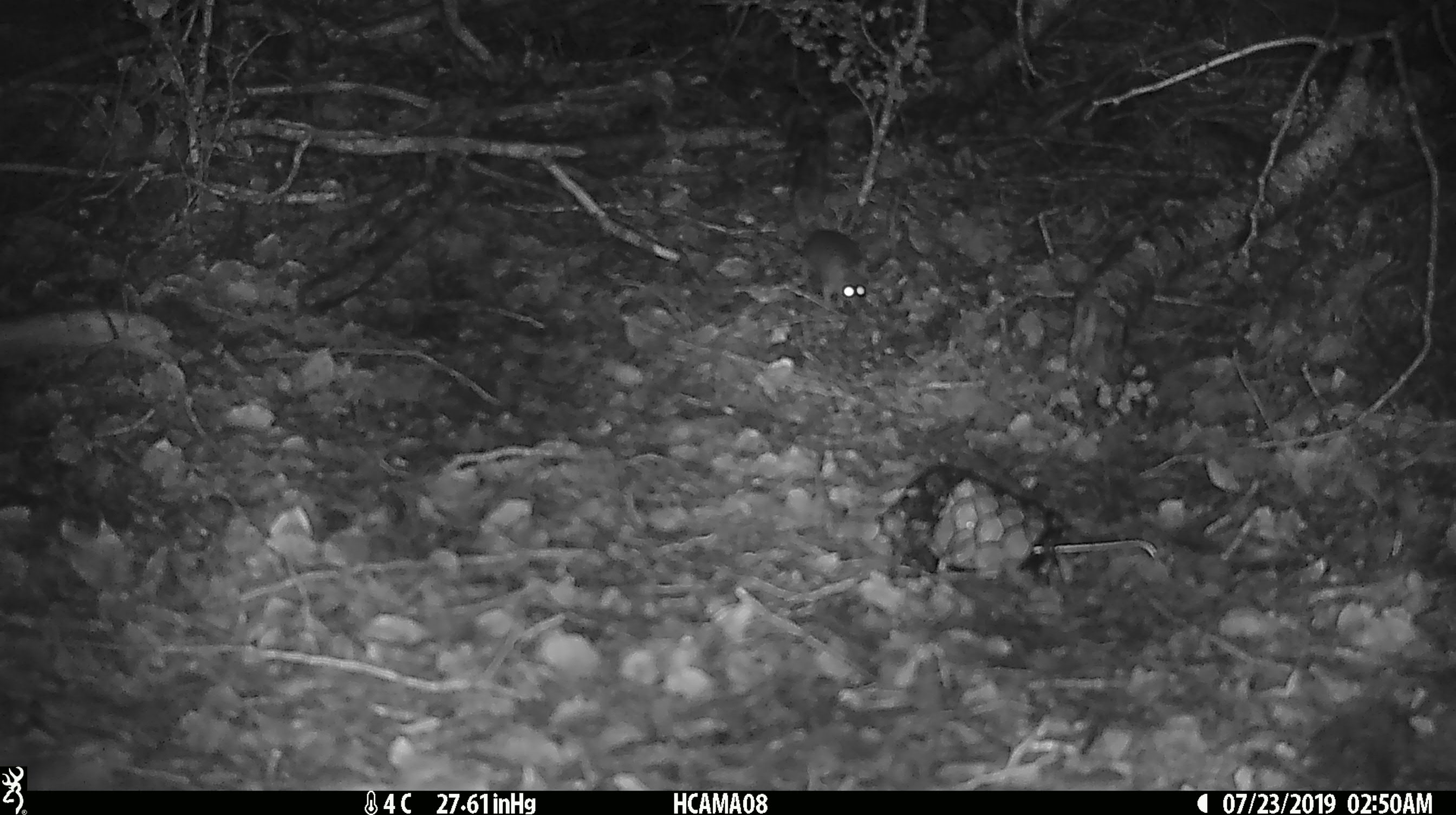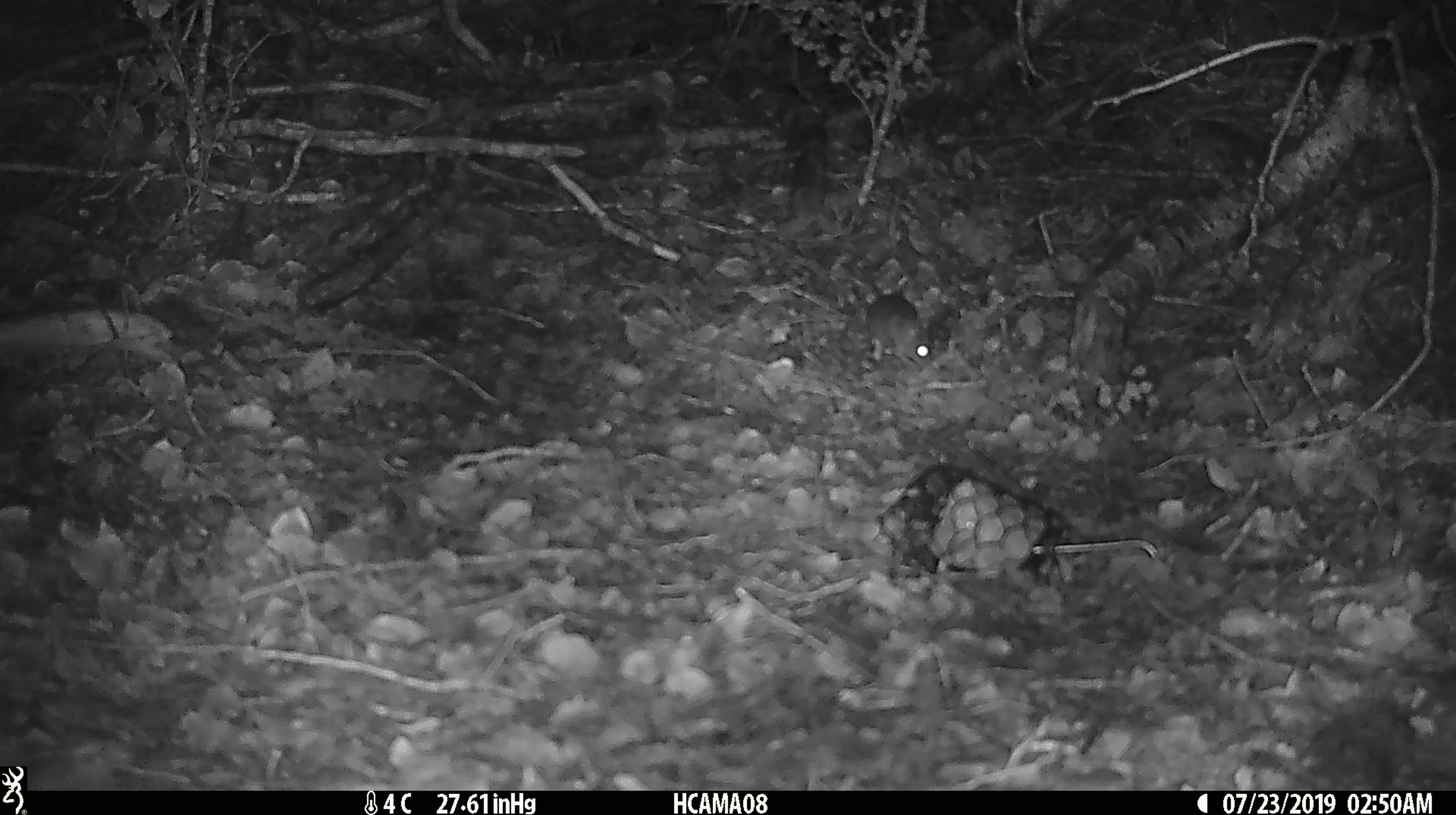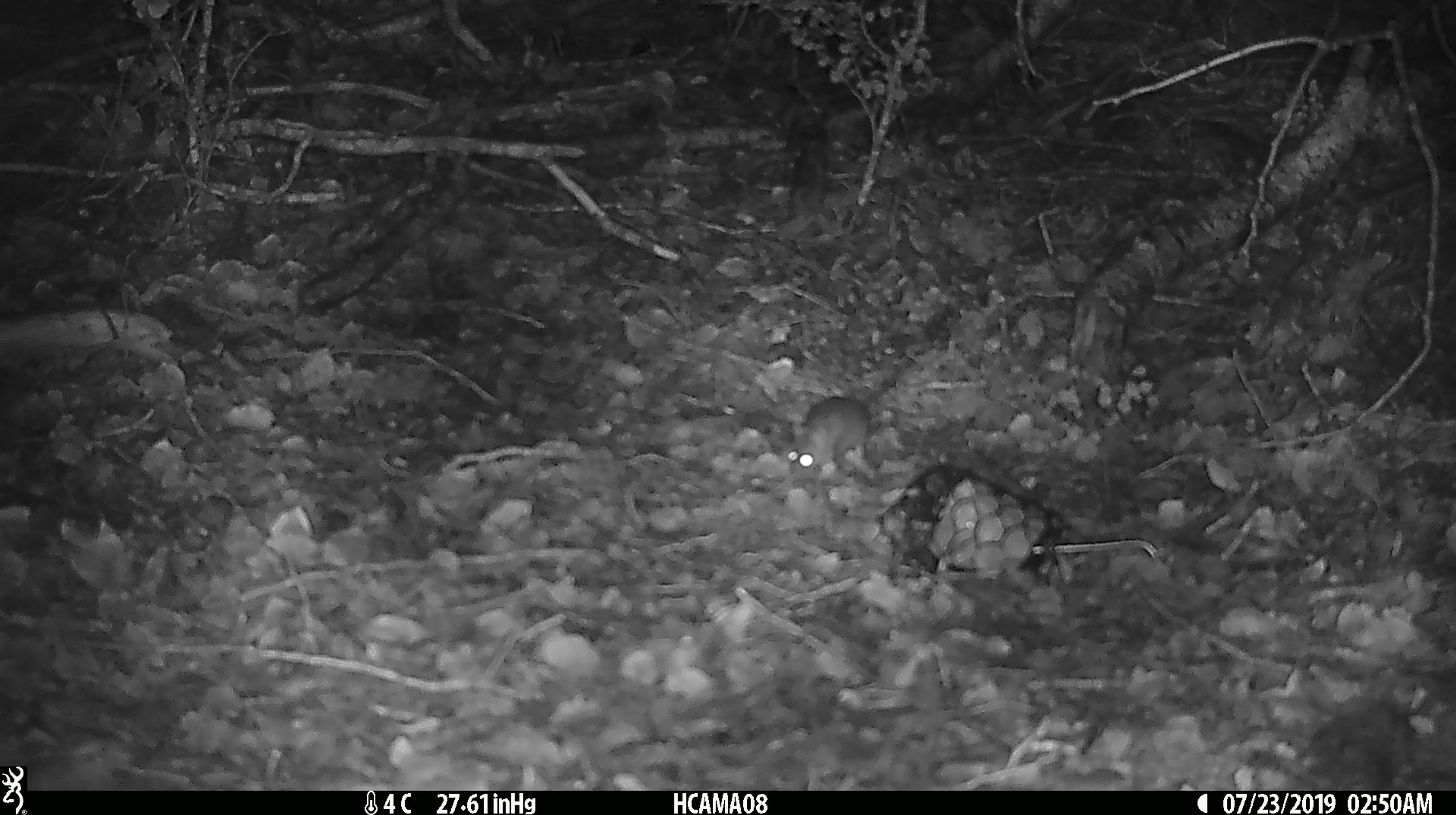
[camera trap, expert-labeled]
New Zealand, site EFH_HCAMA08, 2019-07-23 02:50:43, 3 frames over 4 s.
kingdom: Animalia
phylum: Chordata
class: Mammalia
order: Rodentia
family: Muridae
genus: Mus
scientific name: Mus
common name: mouse